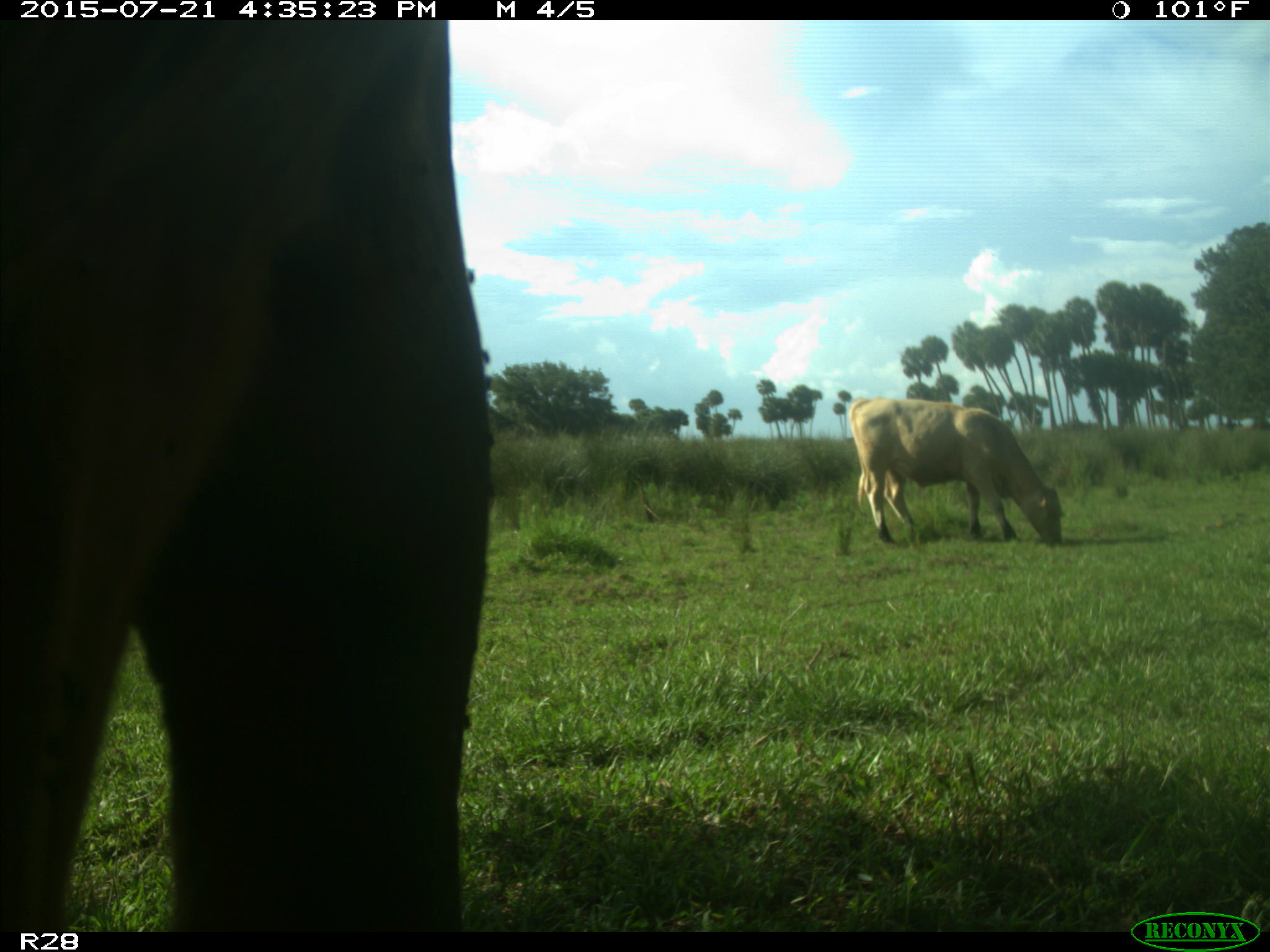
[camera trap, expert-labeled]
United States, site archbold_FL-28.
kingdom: Animalia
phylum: Chordata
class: Mammalia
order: Artiodactyla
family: Bovidae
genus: Bos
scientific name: Bos taurus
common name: domestic cow